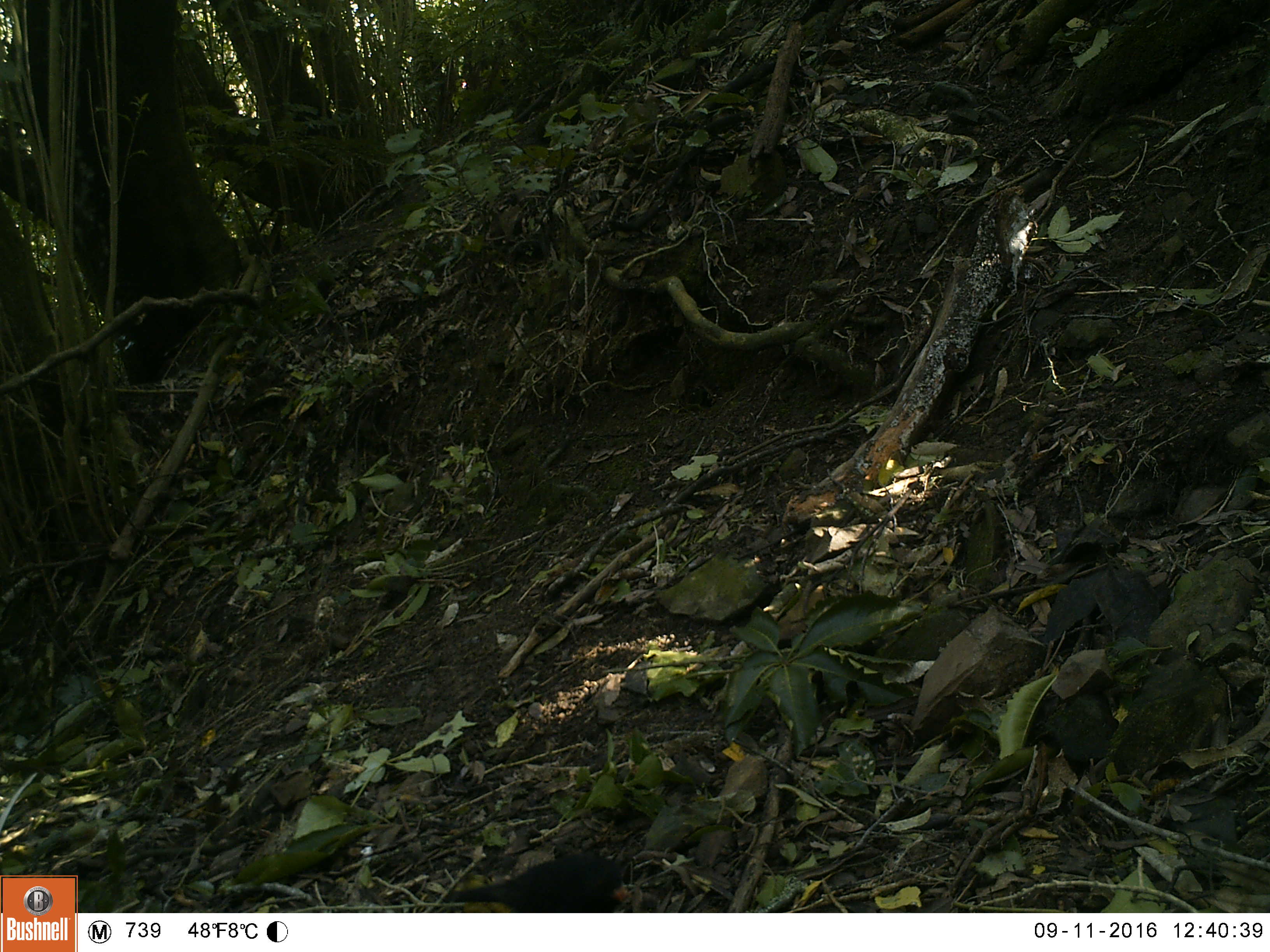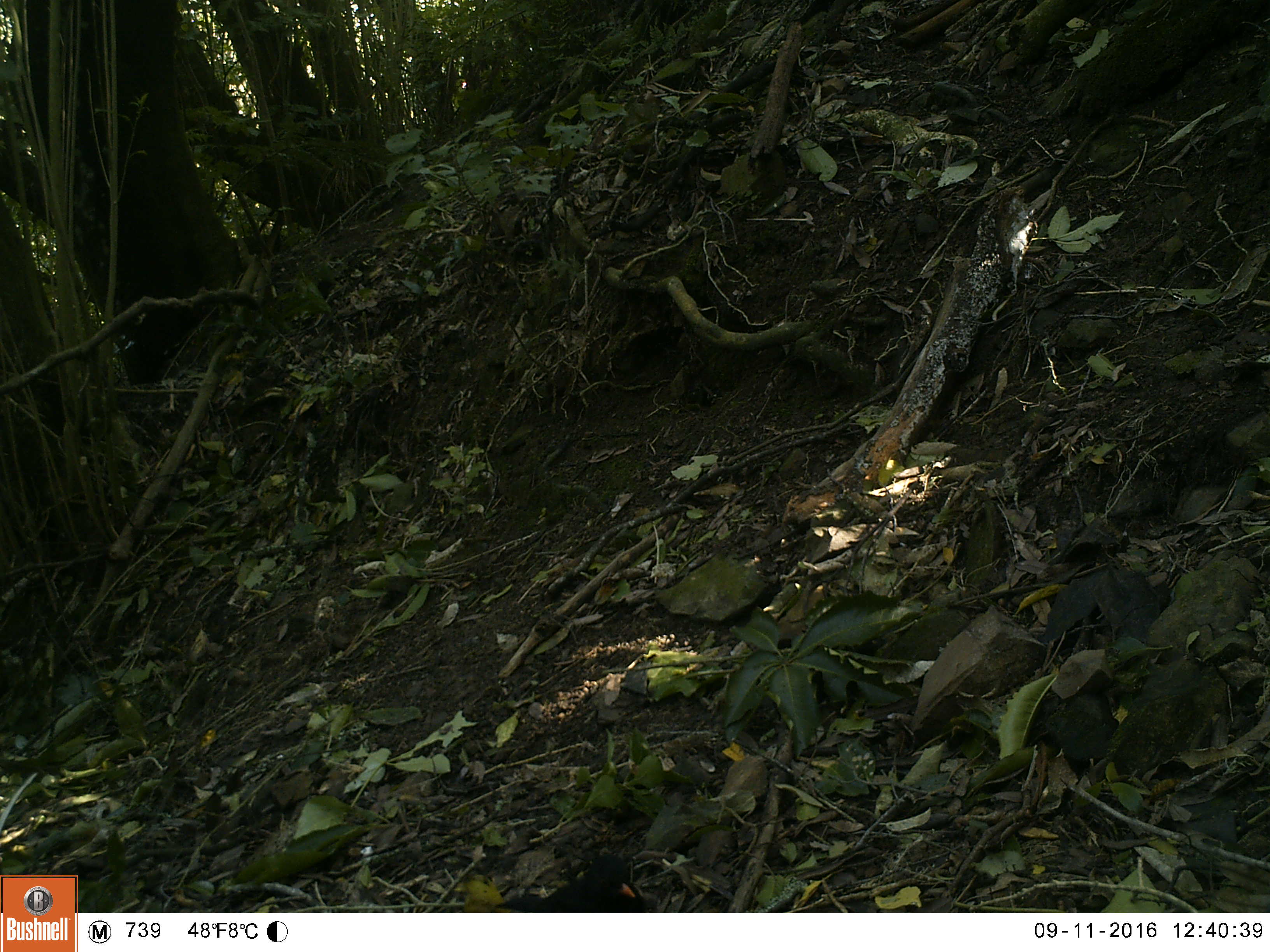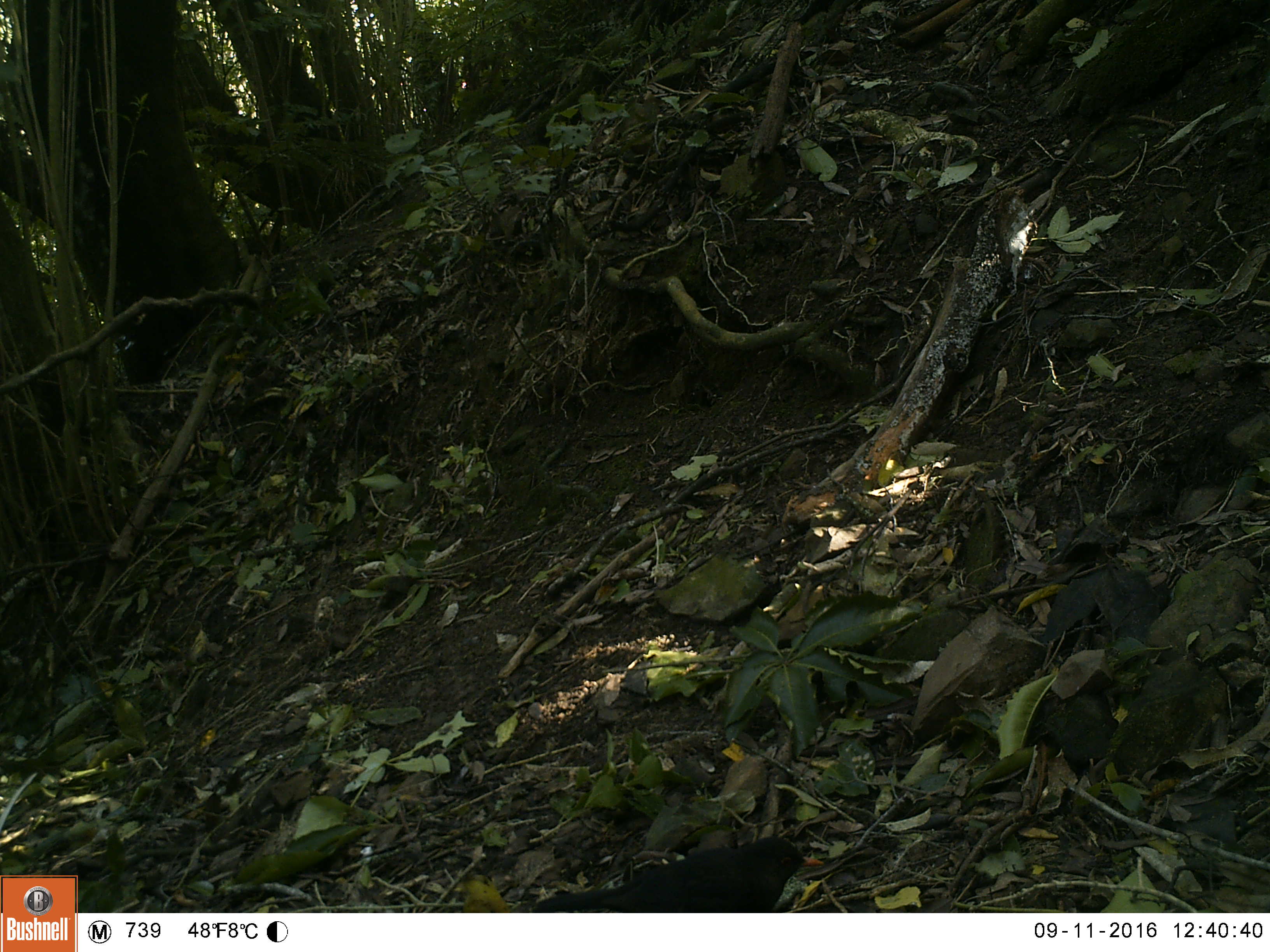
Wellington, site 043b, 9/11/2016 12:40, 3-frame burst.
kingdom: Animalia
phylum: Chordata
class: Aves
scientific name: Aves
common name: bird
Bird (Aves).